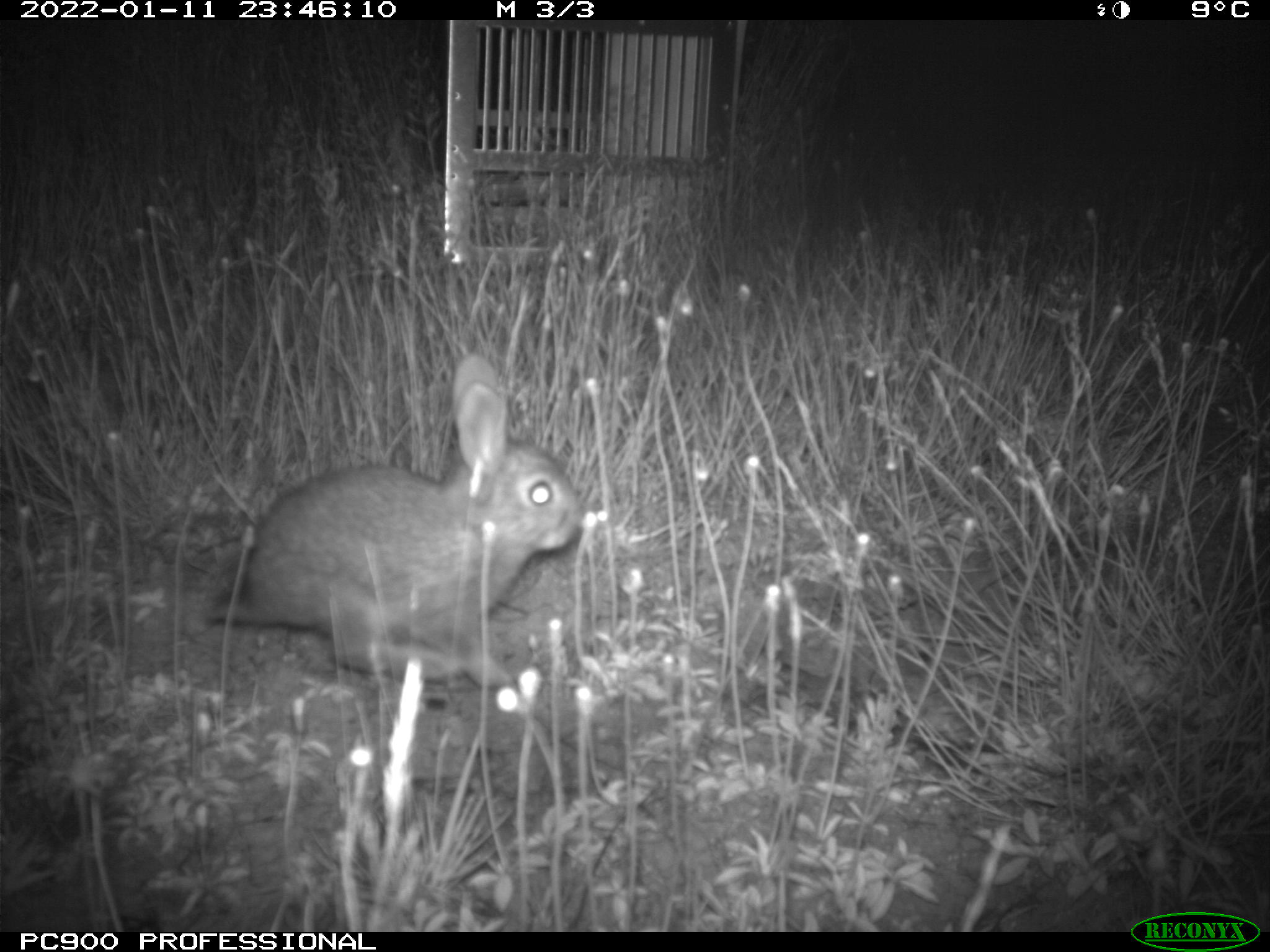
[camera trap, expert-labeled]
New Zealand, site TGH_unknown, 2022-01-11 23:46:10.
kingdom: Animalia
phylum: Chordata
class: Mammalia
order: Lagomorpha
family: Leporidae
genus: Oryctolagus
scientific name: Oryctolagus cuniculus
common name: european rabbit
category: rabbit